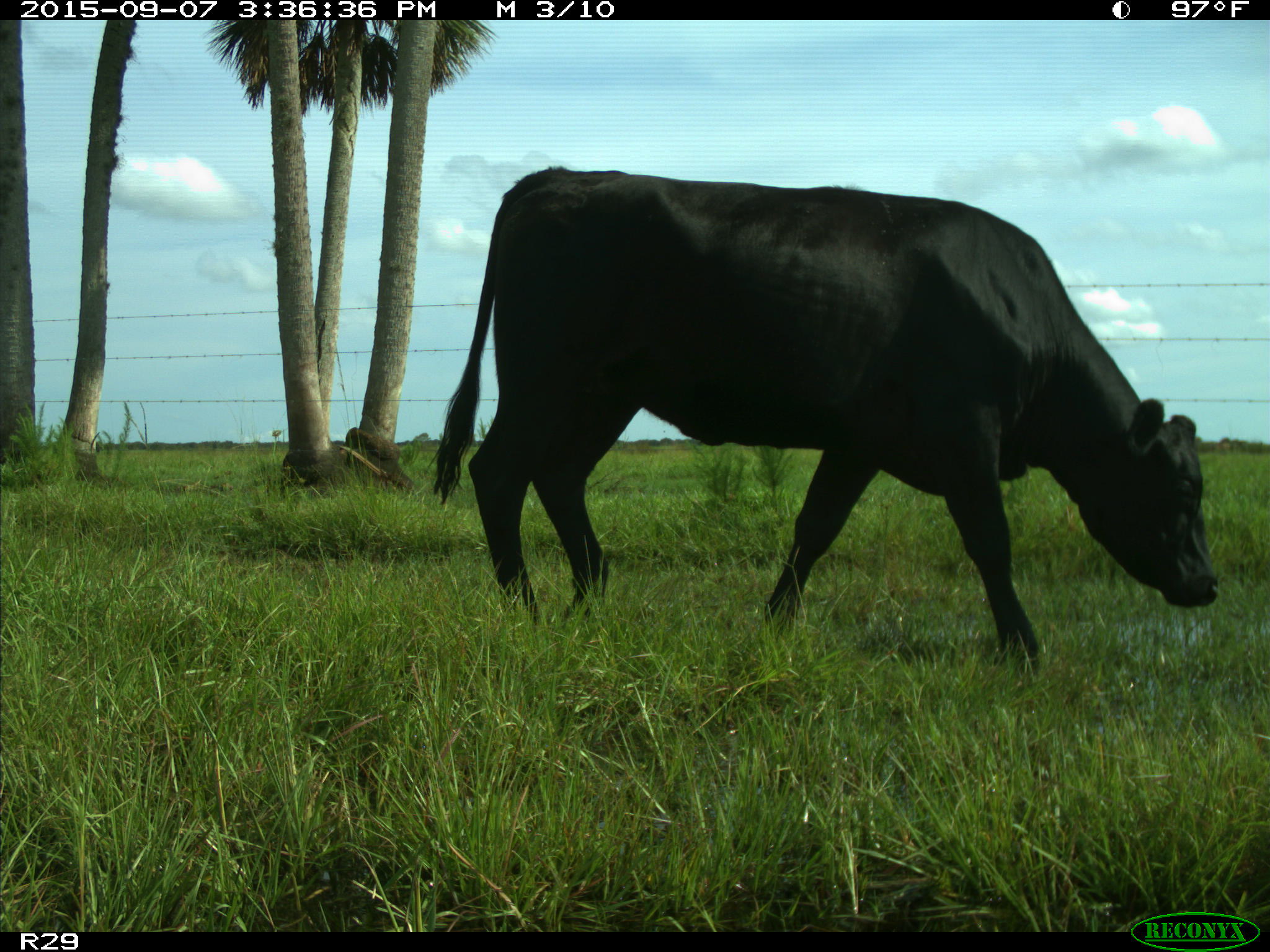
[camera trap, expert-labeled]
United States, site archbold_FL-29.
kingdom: Animalia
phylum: Chordata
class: Mammalia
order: Artiodactyla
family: Bovidae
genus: Bos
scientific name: Bos taurus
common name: domestic cow